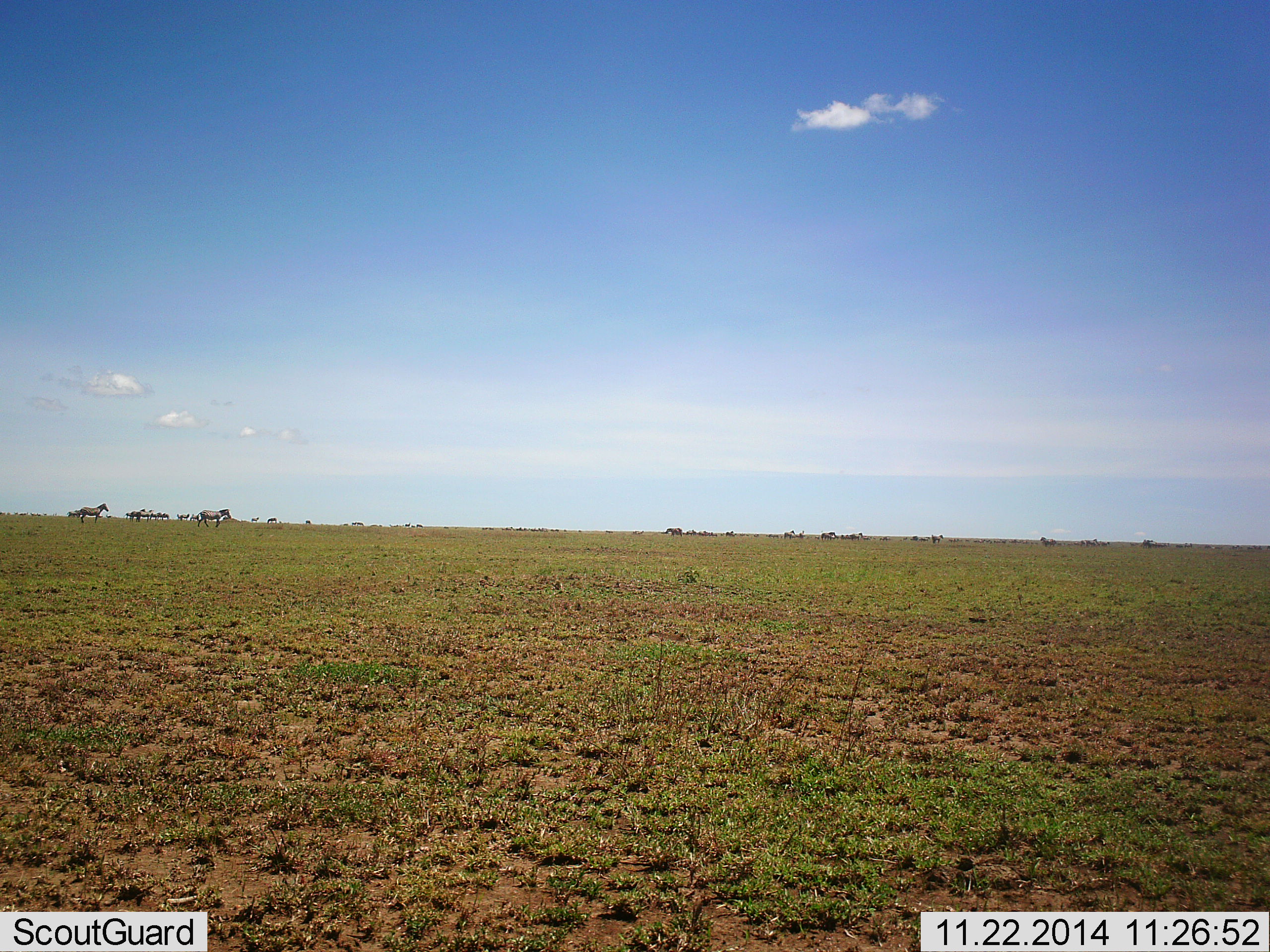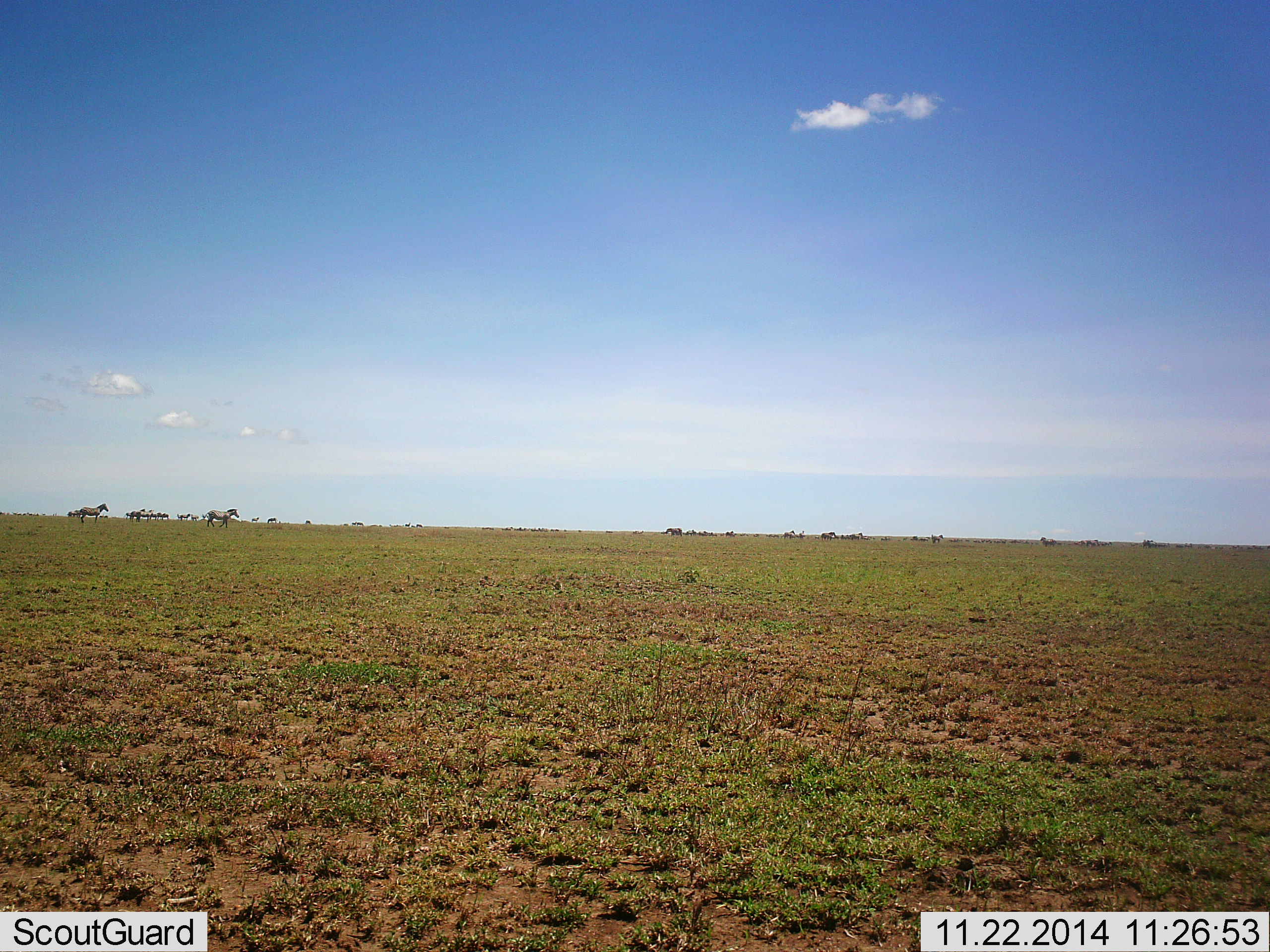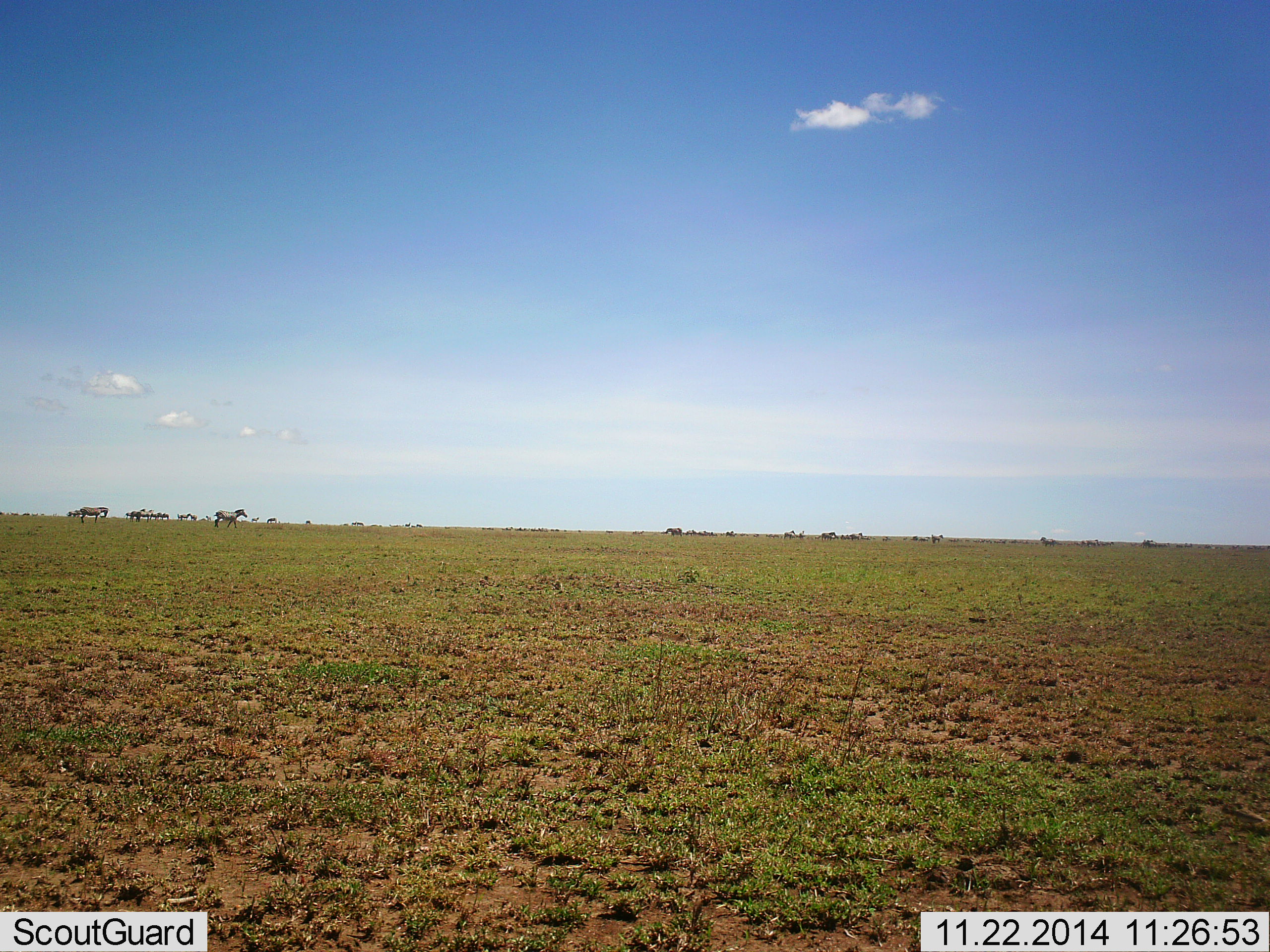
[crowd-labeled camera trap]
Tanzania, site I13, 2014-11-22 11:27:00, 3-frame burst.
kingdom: Animalia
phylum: Chordata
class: Mammalia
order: Perissodactyla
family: Equidae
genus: Equus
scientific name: Equus quagga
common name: plains zebra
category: zebra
Zebra (plains zebra) (Equus quagga), count 11-50. Behavior (volunteer vote fractions): standing 70%, resting 0%, moving 100%, interacting 0%. Young present (vote fraction): 0%. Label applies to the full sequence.